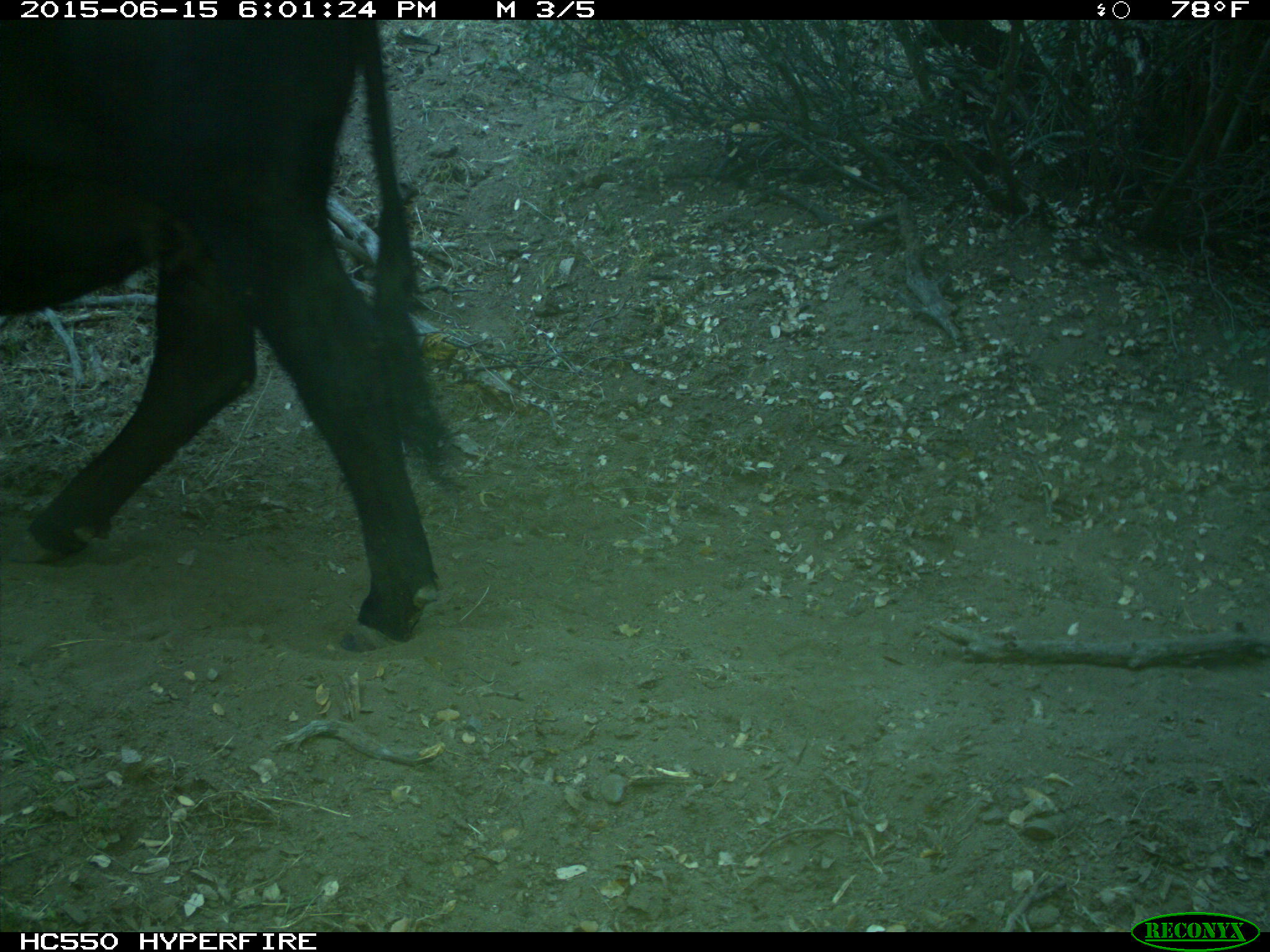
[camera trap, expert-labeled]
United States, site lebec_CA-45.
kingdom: Animalia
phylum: Chordata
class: Mammalia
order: Artiodactyla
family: Bovidae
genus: Bos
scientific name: Bos taurus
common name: domestic cow